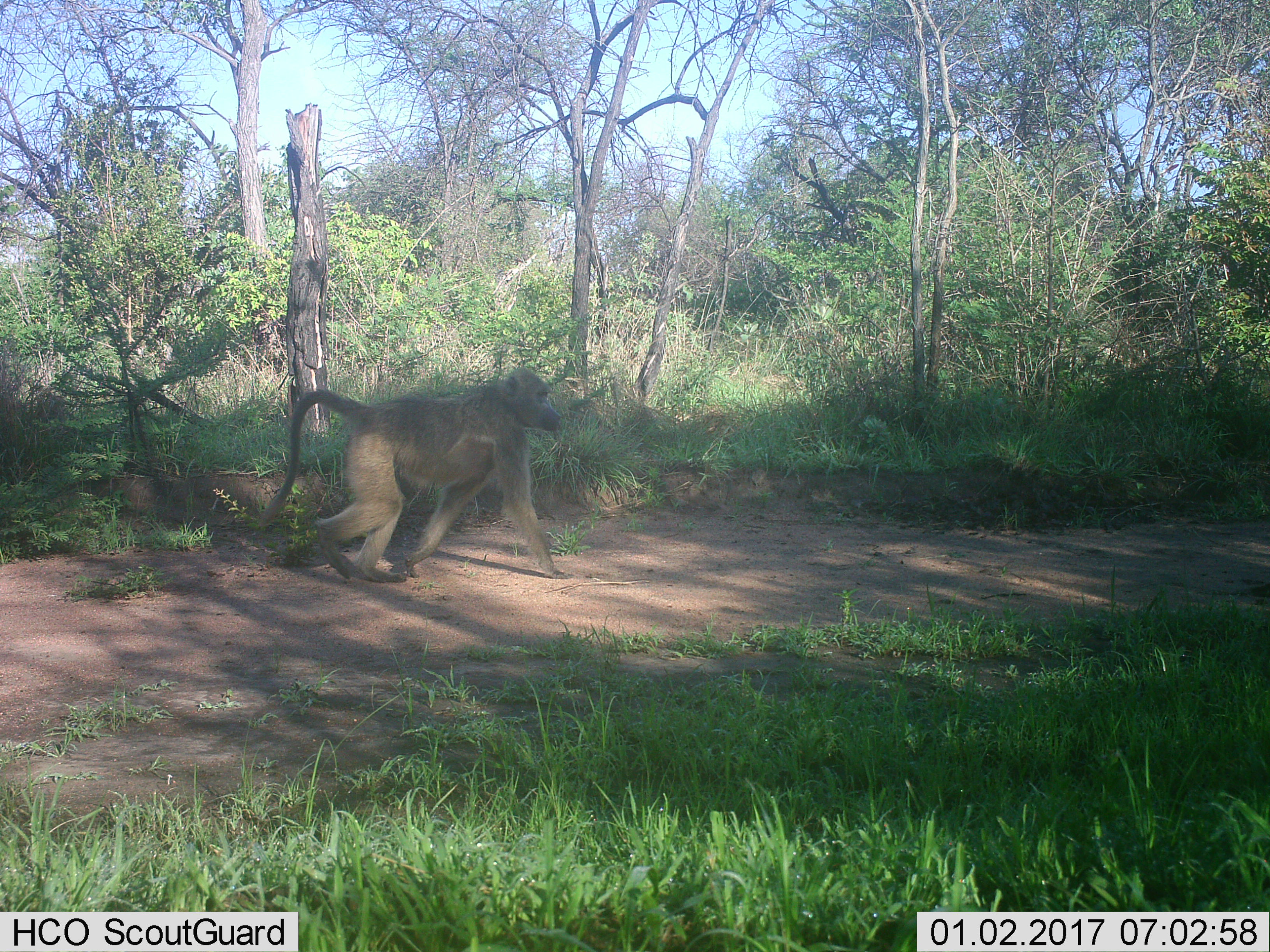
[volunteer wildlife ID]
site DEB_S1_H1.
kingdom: Animalia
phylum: Chordata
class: Mammalia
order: Primates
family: Cercopithecidae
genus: Papio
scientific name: Papio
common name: baboon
Baboon (Papio), count 1. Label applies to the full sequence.